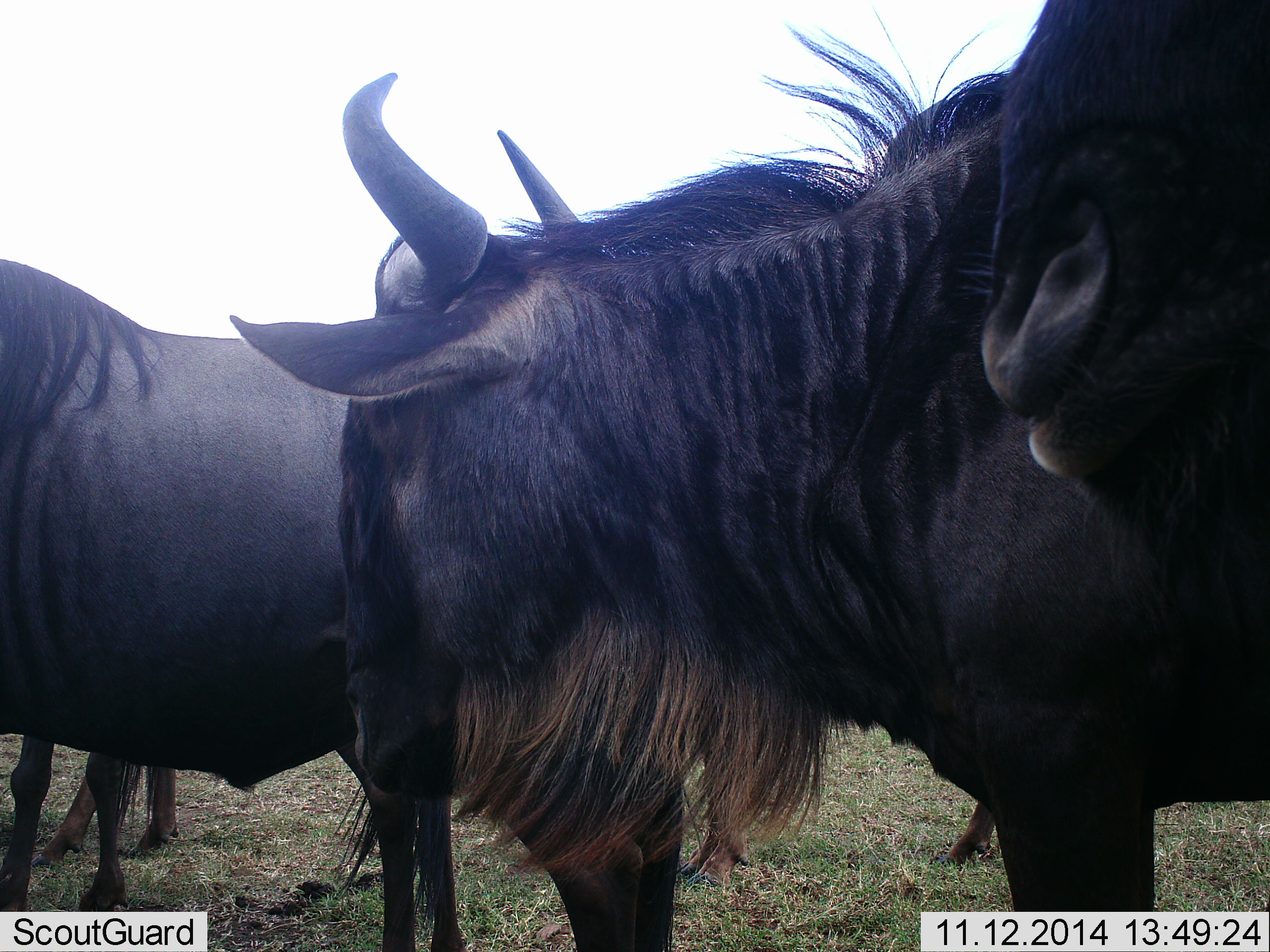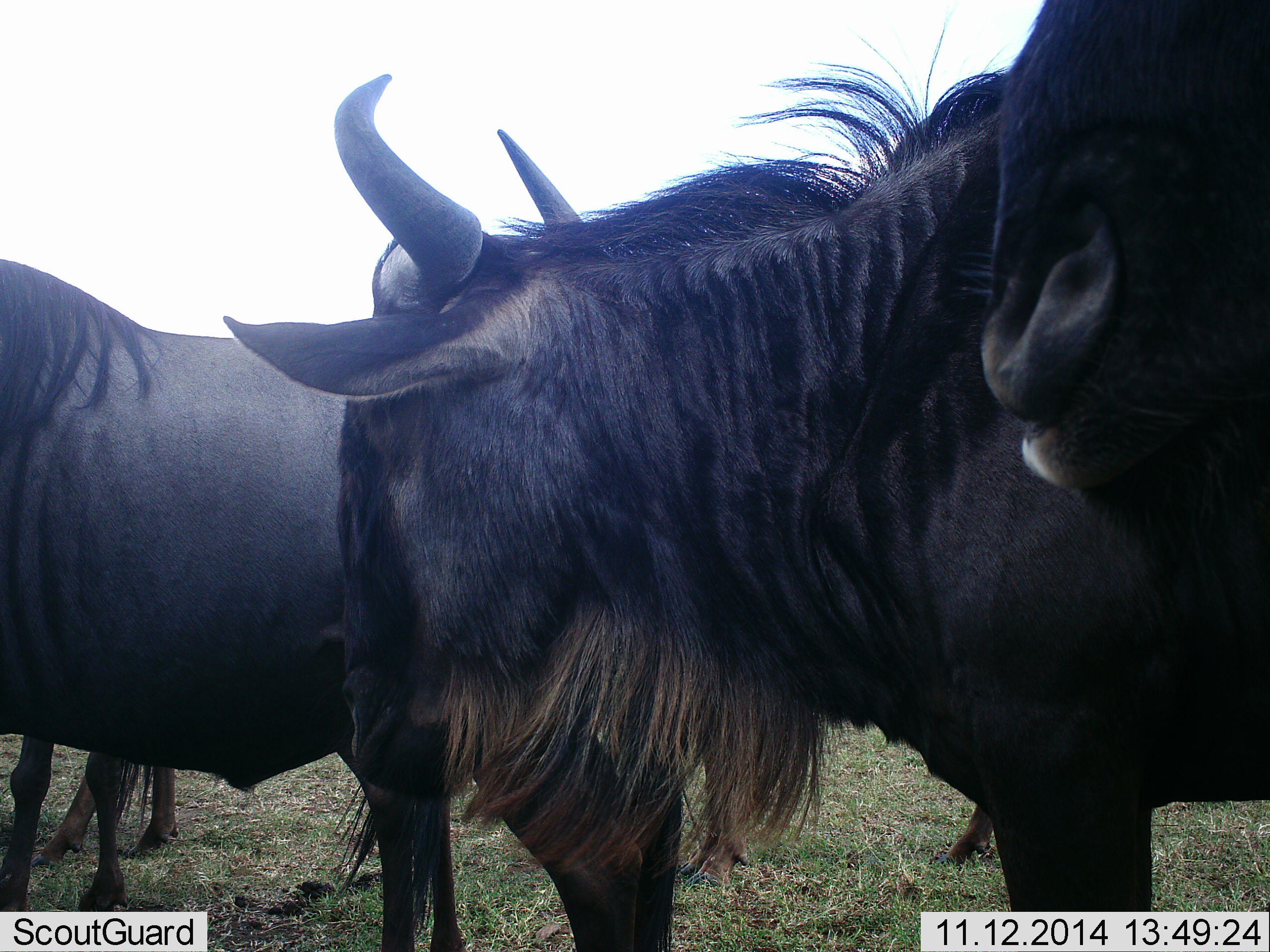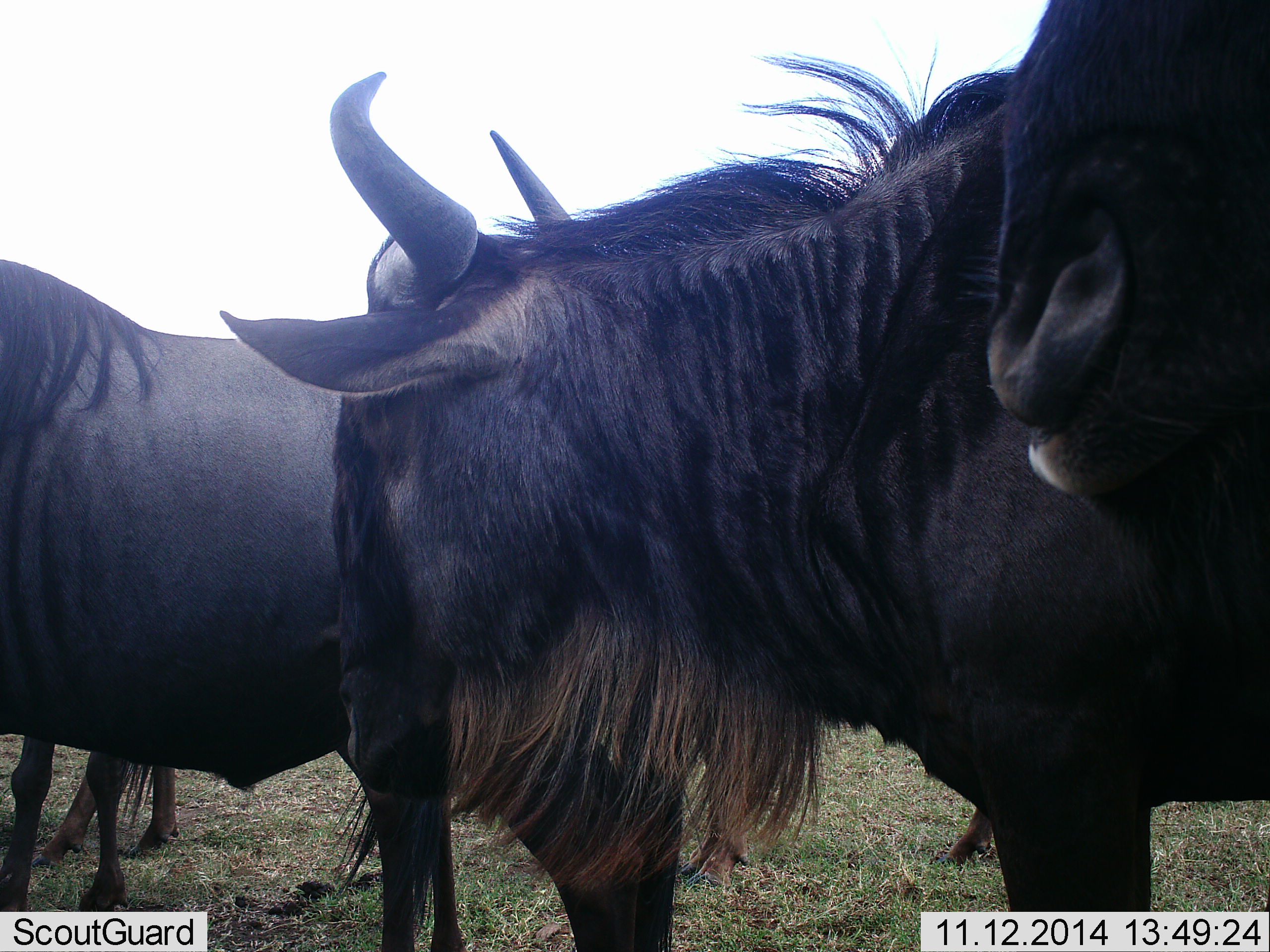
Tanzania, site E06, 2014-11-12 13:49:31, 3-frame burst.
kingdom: Animalia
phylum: Chordata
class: Mammalia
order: Artiodactyla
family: Bovidae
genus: Connochaetes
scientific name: Connochaetes taurinus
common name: blue wildebeest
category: wildebeest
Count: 4.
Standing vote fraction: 100%.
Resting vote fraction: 0%.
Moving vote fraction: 0%.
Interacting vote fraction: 0%.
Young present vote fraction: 0%.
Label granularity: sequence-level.